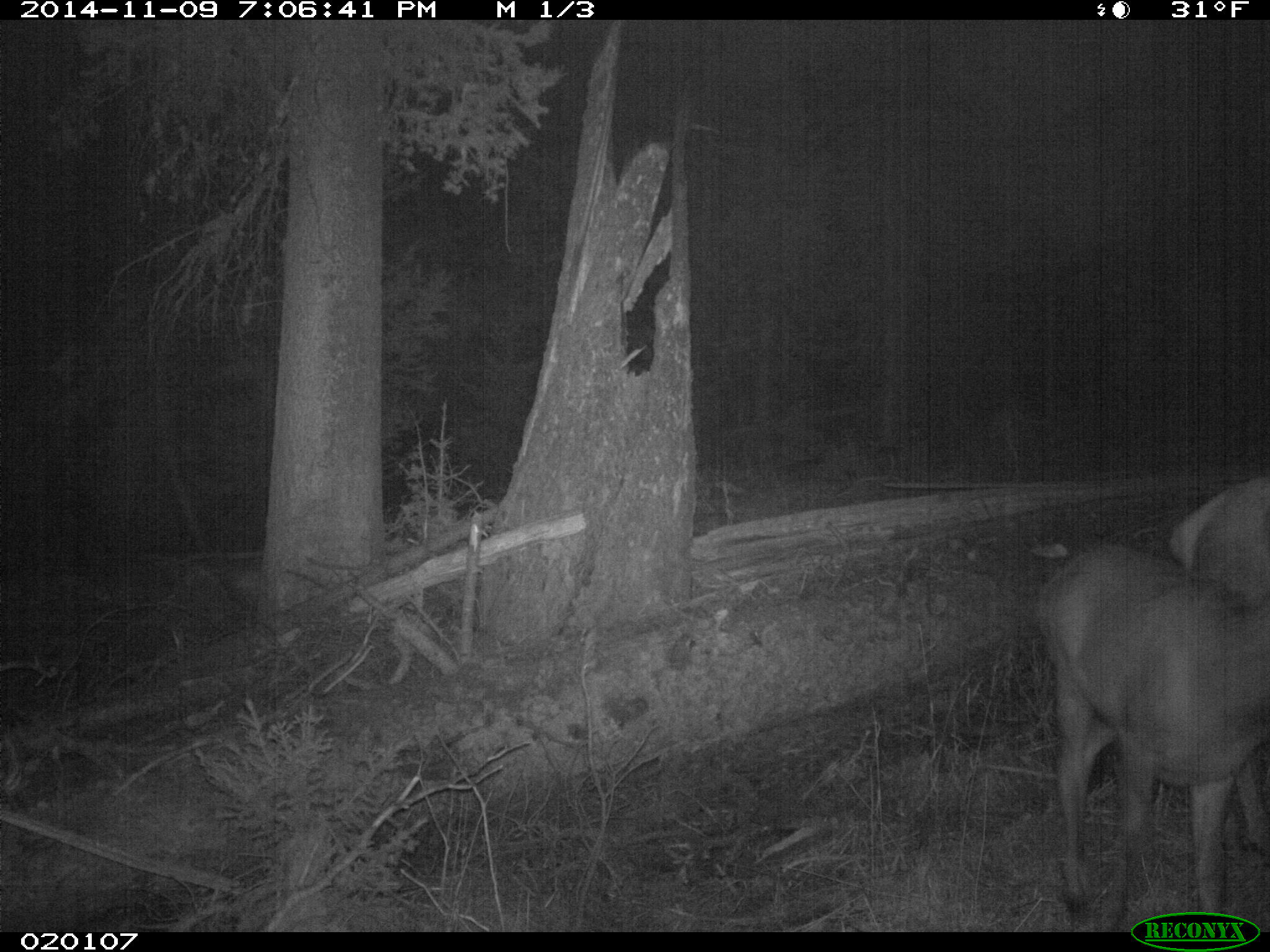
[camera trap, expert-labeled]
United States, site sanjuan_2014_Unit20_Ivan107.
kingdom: Animalia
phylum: Chordata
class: Mammalia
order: Artiodactyla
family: Cervidae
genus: Cervus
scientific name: Cervus elaphus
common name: red deer